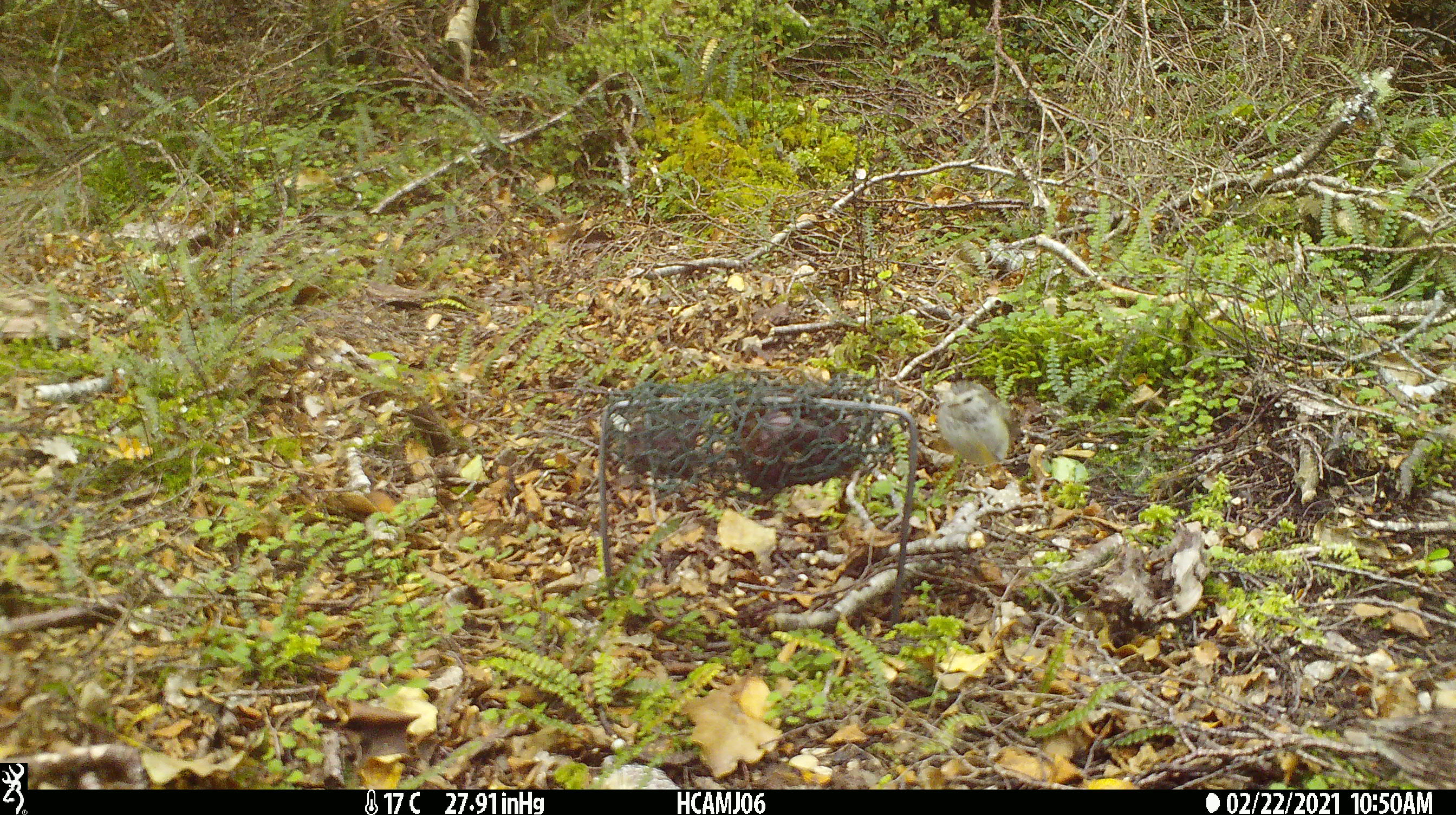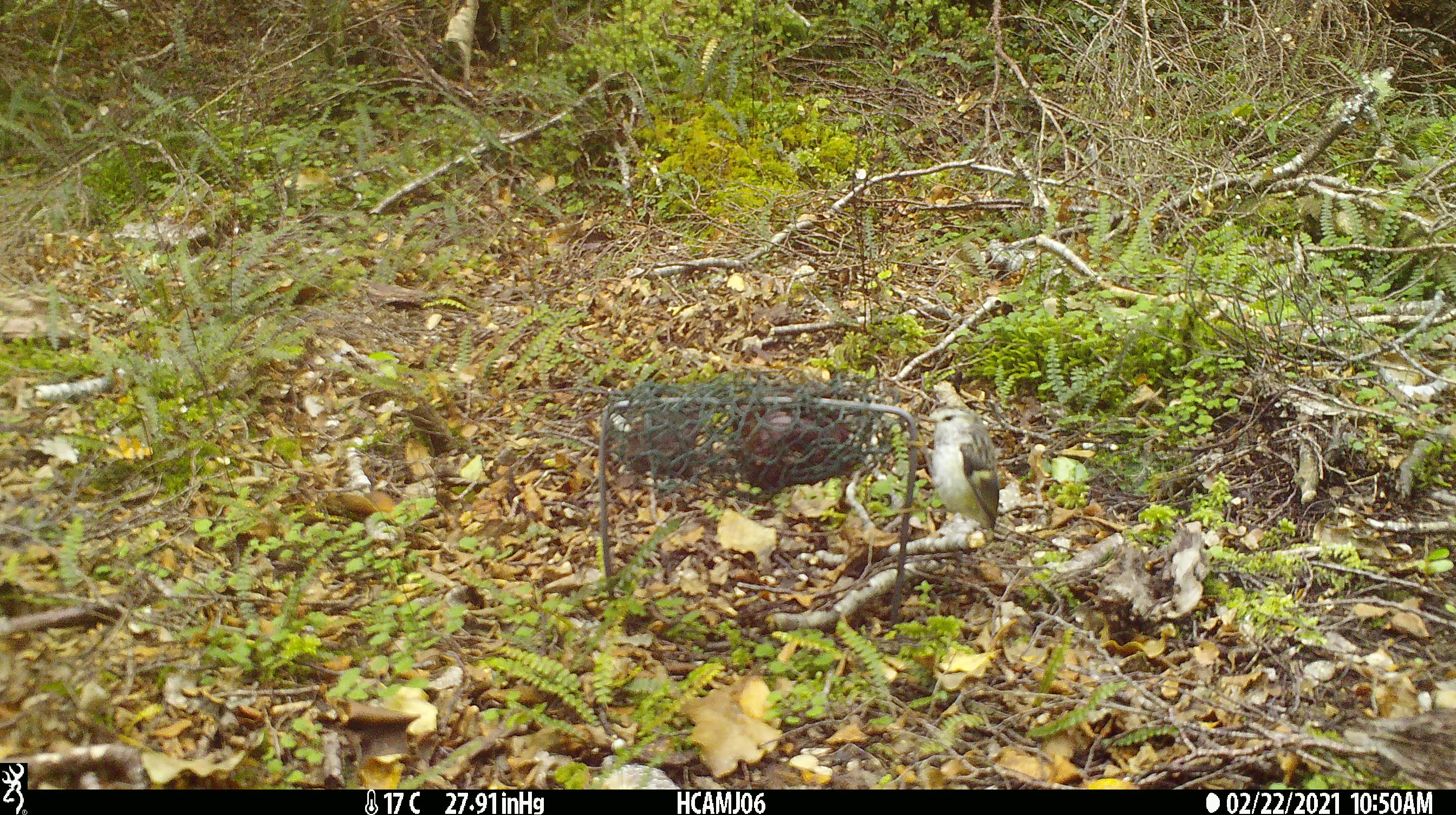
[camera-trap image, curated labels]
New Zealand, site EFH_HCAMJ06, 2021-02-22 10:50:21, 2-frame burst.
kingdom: Animalia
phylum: Chordata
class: Aves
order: Passeriformes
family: Acanthisittidae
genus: Acanthisitta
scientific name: Acanthisitta chloris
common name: rifleman